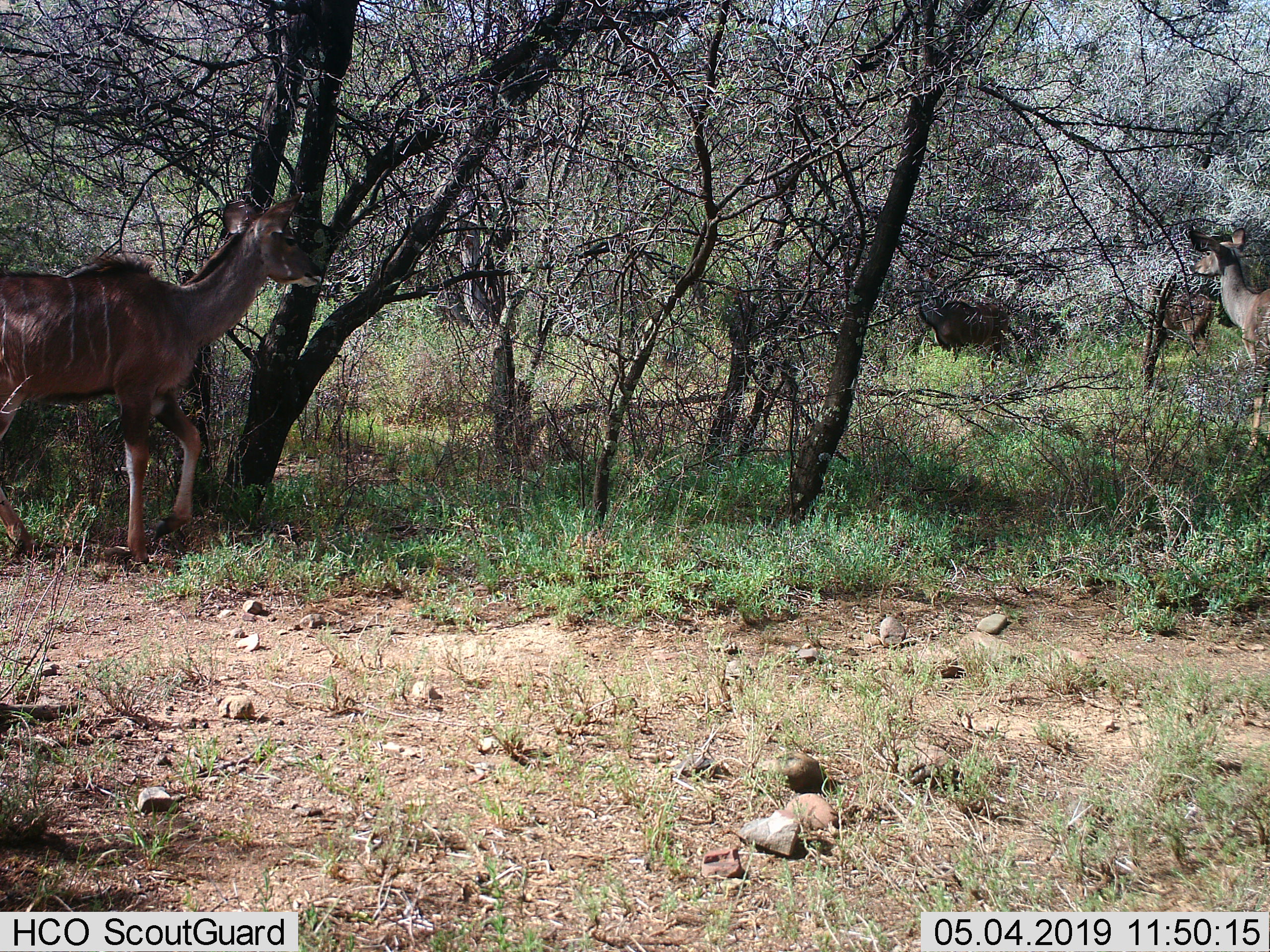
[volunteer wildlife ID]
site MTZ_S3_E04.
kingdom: Animalia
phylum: Chordata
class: Mammalia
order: Artiodactyla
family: Bovidae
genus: Tragelaphus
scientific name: Tragelaphus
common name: kudu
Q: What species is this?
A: Kudu (Tragelaphus).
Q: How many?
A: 3.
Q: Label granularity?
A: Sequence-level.